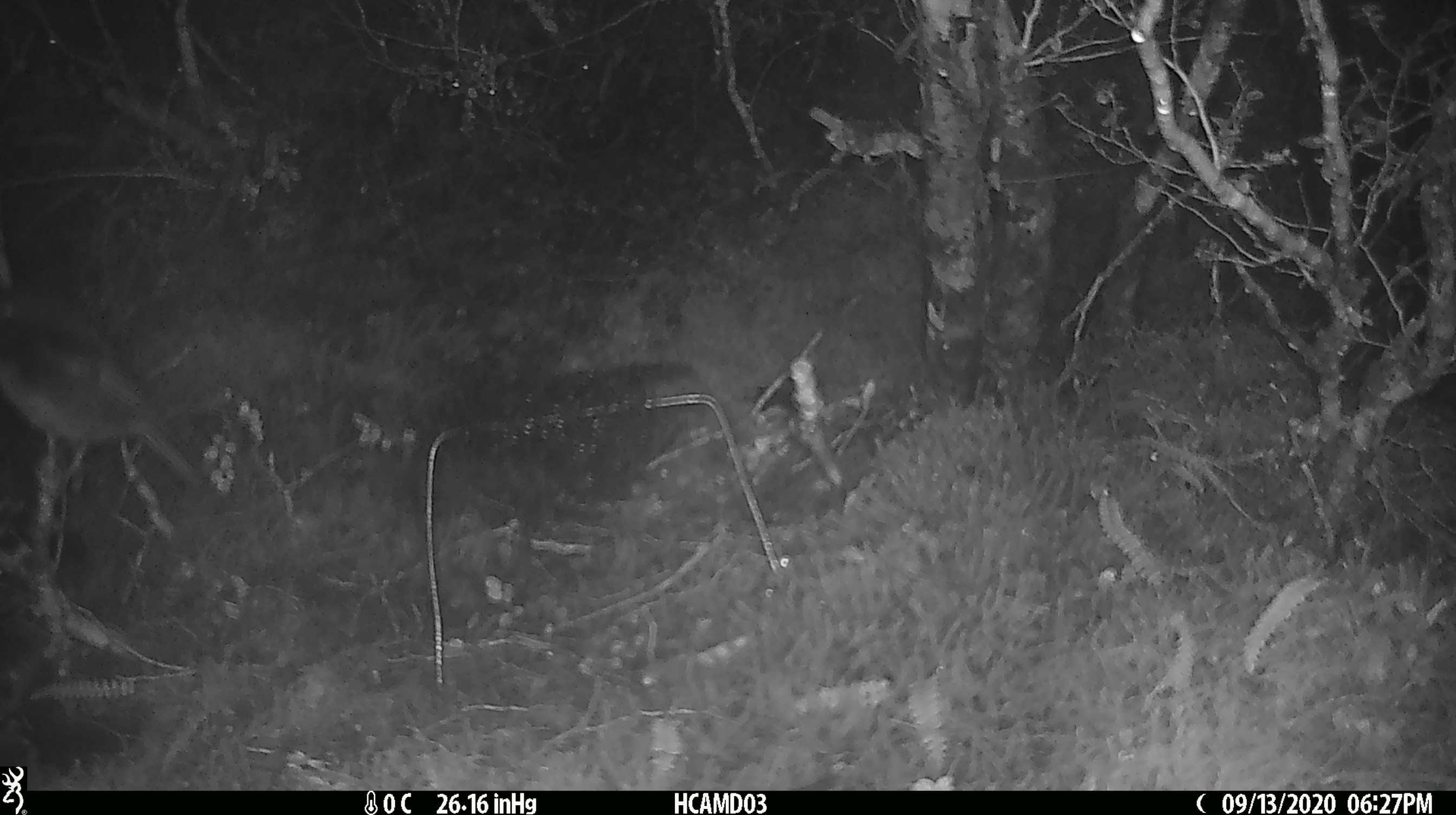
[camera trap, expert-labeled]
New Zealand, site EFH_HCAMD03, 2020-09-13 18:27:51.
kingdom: Animalia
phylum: Chordata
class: Aves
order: Passeriformes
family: Petroicidae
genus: Petroica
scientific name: Petroica australis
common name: new zealand robin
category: robin